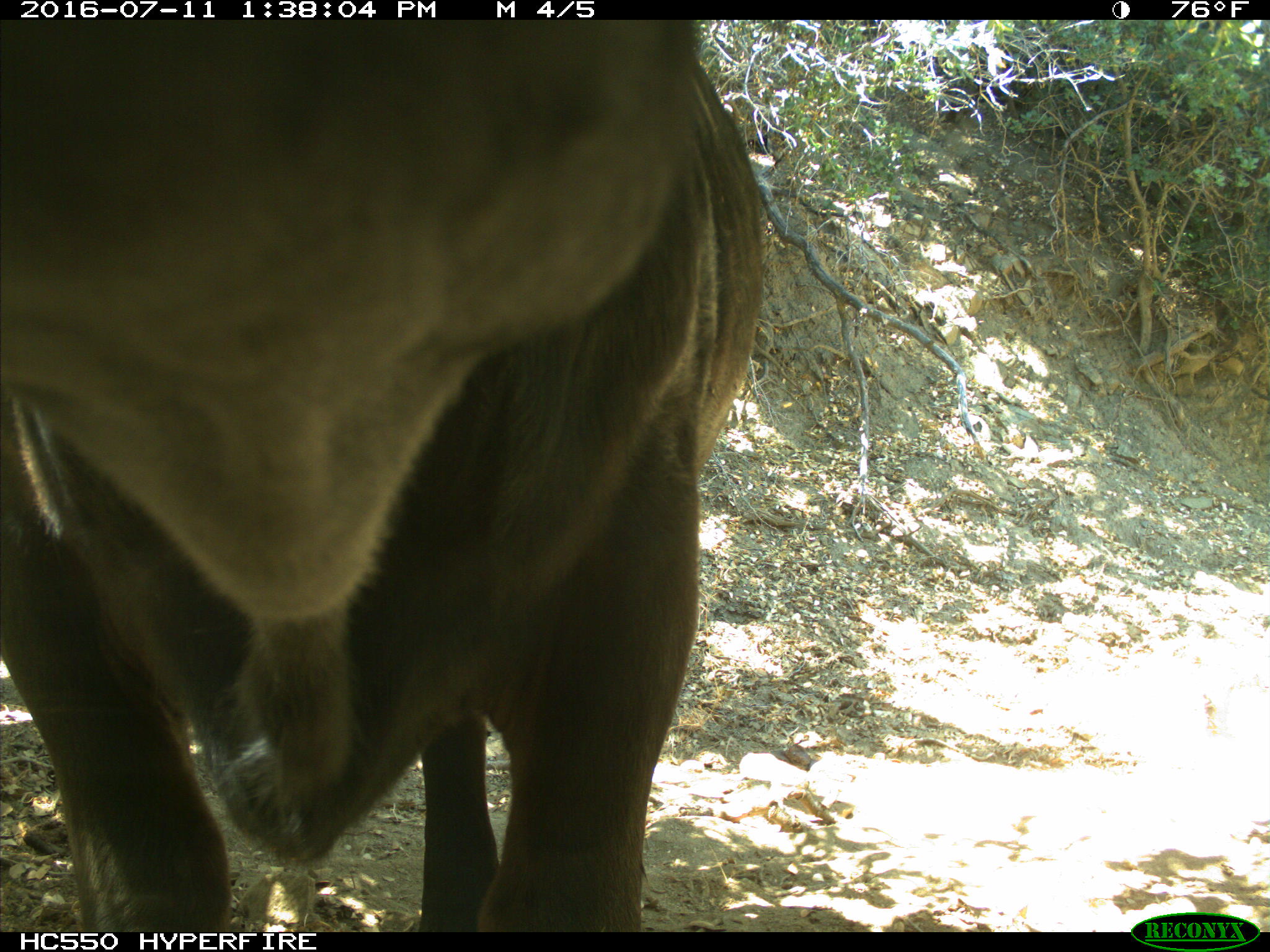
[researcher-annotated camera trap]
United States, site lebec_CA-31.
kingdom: Animalia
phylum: Chordata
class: Mammalia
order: Artiodactyla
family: Bovidae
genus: Bos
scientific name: Bos taurus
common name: domestic cow